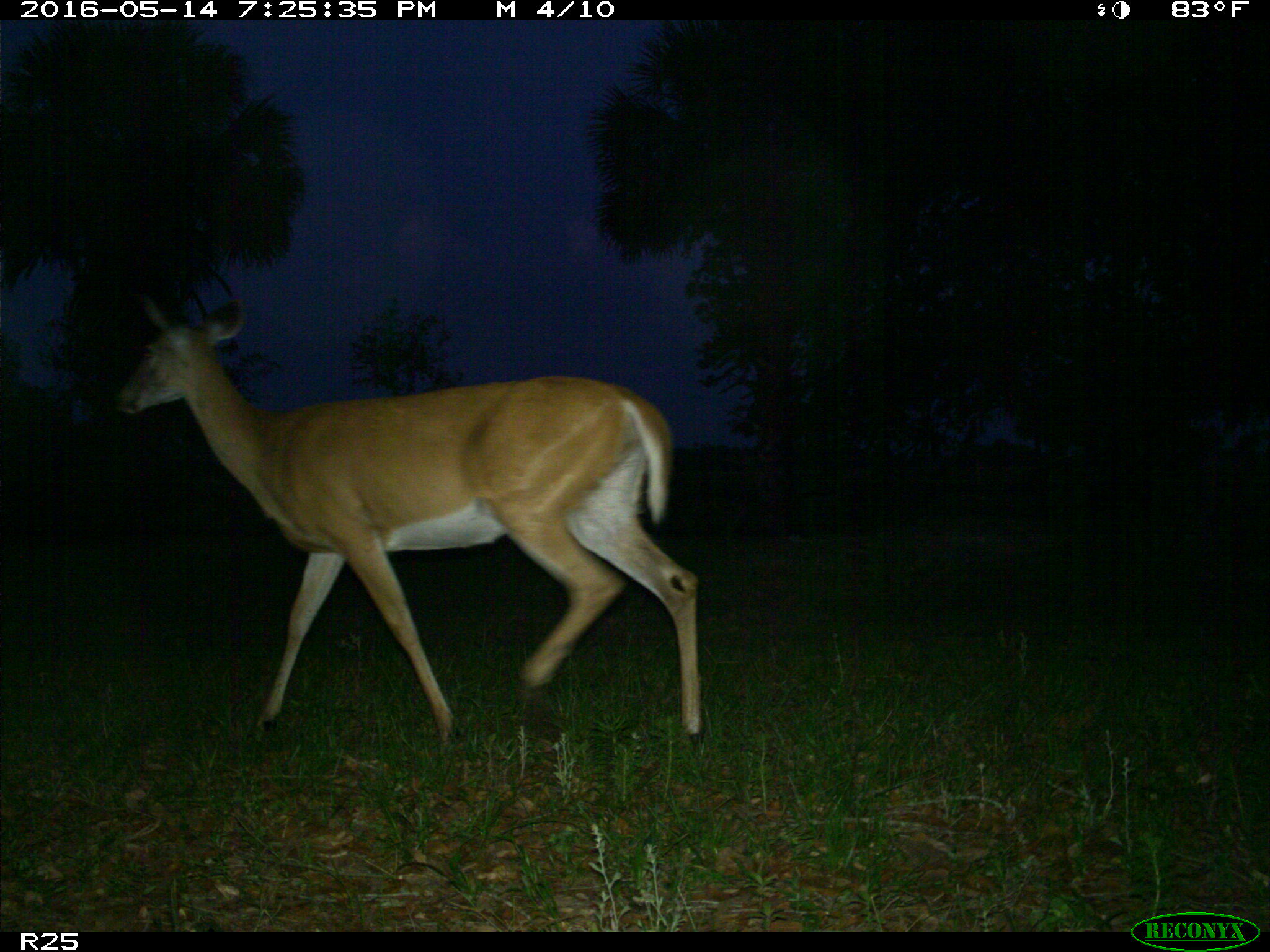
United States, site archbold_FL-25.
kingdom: Animalia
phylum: Chordata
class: Mammalia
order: Artiodactyla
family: Cervidae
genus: Odocoileus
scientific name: Odocoileus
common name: deer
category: unidentified deer